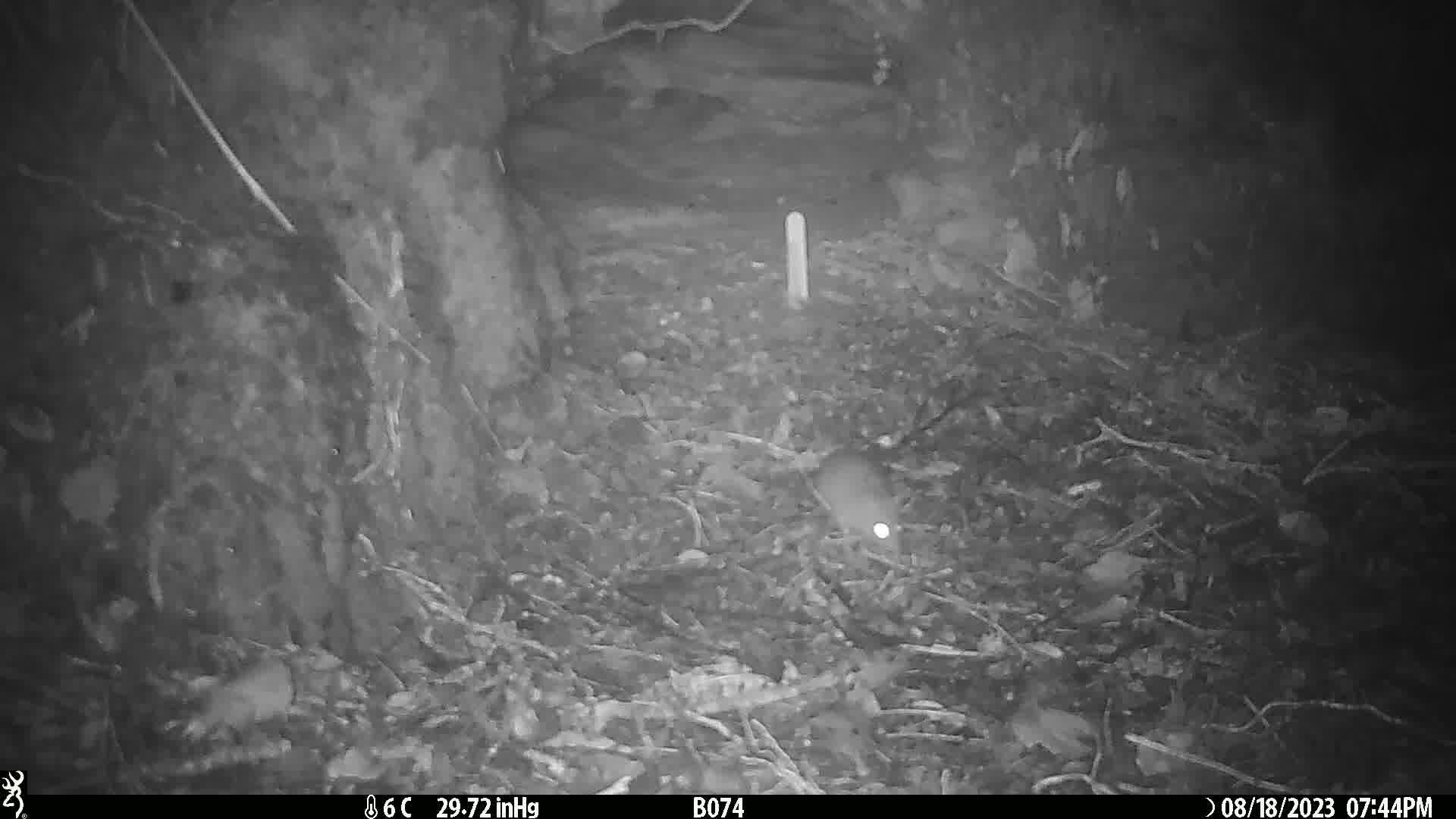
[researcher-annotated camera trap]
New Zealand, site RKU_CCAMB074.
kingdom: Animalia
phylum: Chordata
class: Mammalia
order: Rodentia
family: Muridae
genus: Rattus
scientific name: Rattus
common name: rat